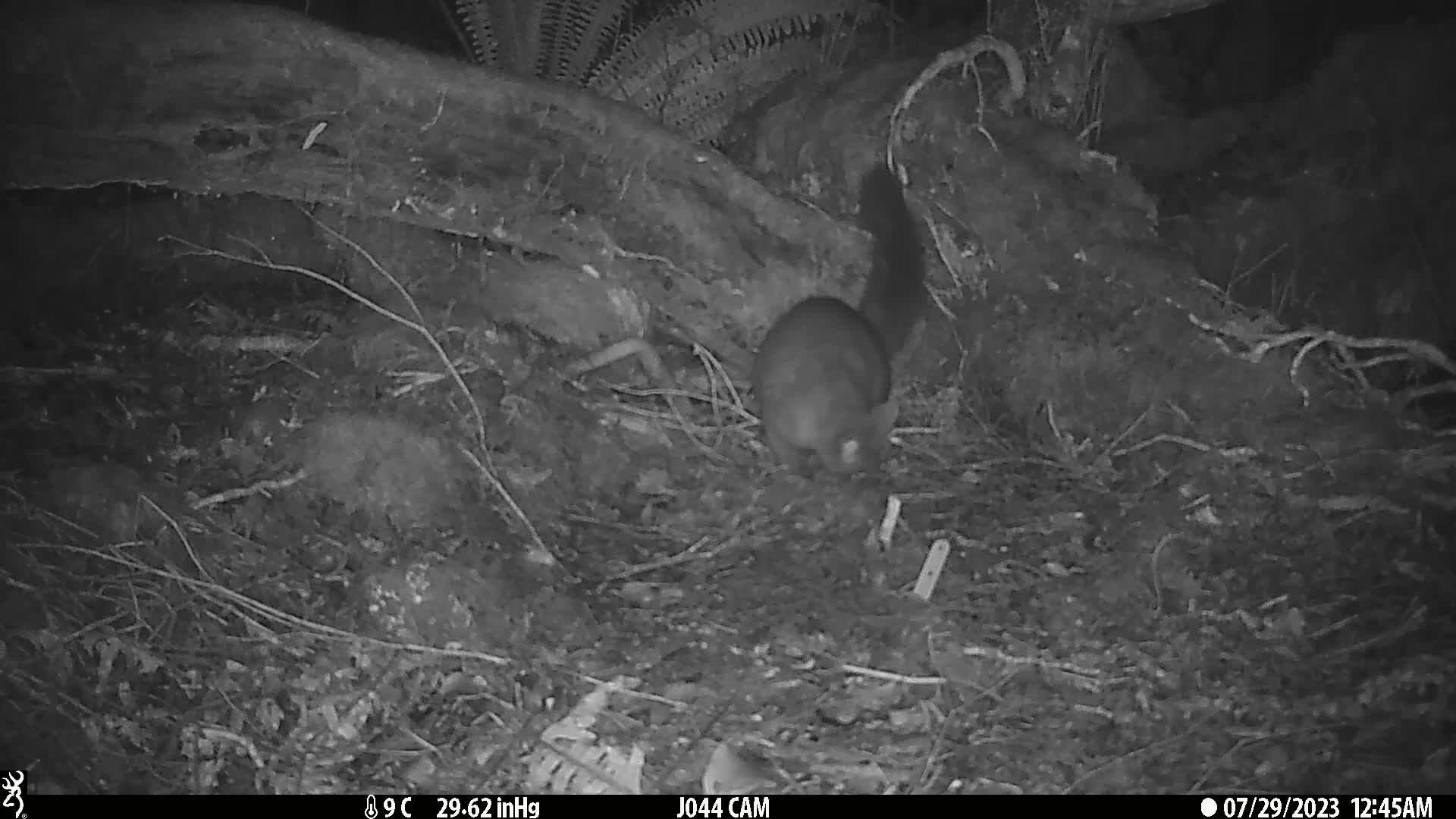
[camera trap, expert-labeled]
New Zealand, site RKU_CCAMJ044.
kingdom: Animalia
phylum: Chordata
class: Mammalia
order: Diprotodontia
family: Phalangeridae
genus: Trichosurus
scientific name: Trichosurus vulpecula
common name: common brushtail possum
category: possum